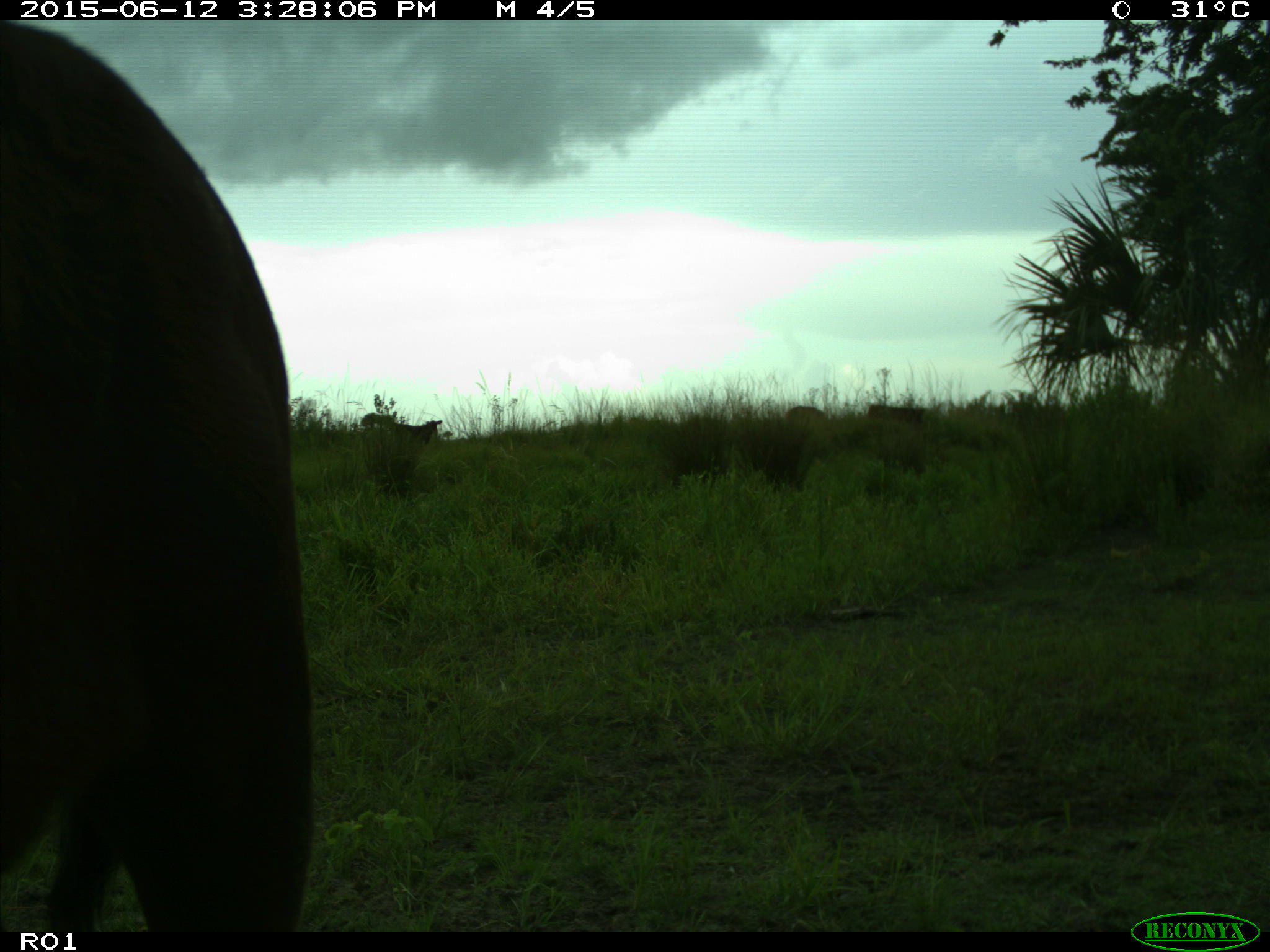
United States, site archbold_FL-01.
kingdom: Animalia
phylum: Chordata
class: Mammalia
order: Artiodactyla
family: Bovidae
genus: Bos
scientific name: Bos taurus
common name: domestic cow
Bos taurus (domestic cow).